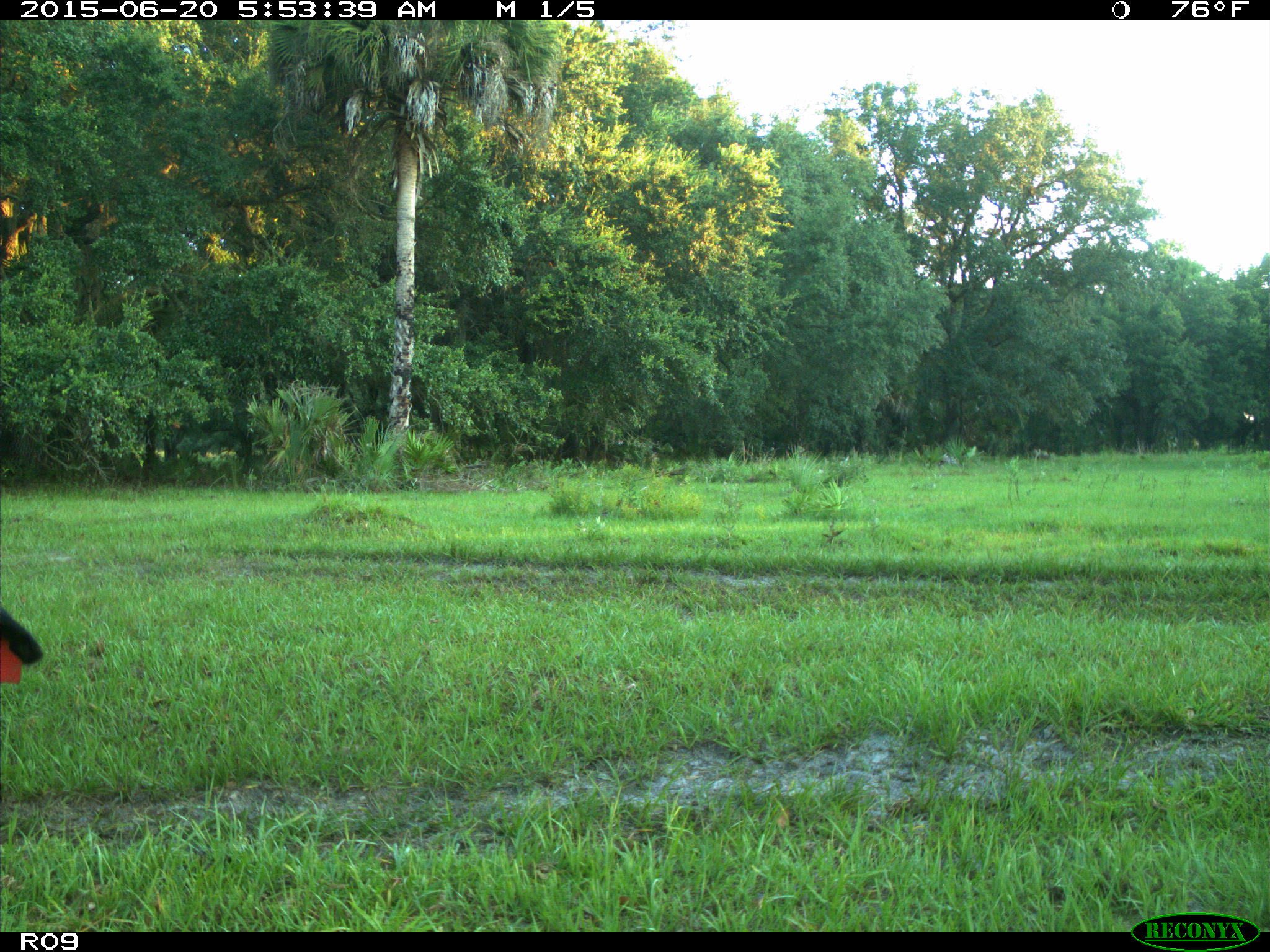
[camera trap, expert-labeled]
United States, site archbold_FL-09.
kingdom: Animalia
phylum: Chordata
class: Mammalia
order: Artiodactyla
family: Bovidae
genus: Bos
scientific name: Bos taurus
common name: domestic cow